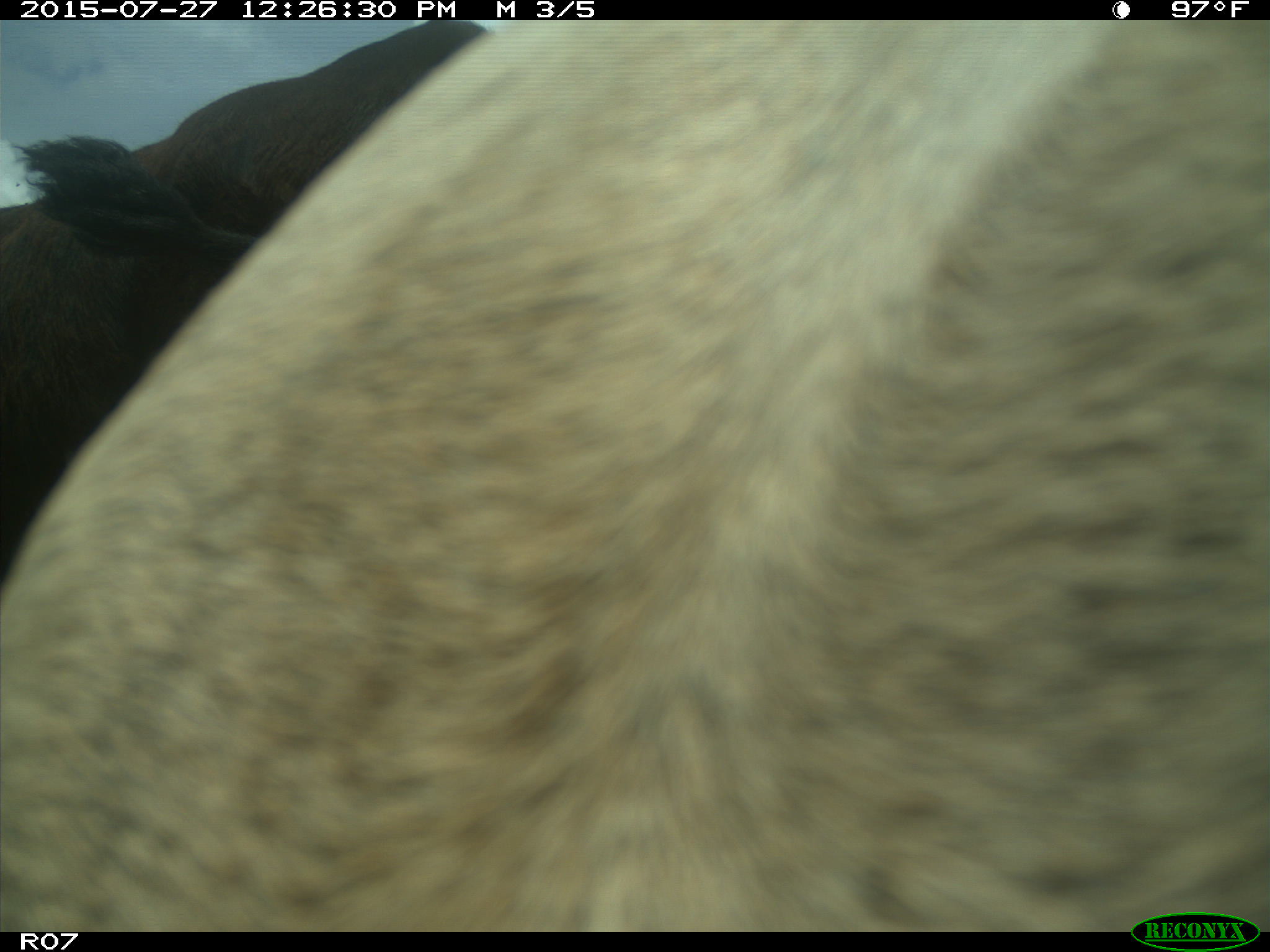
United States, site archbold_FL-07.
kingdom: Animalia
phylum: Chordata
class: Mammalia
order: Artiodactyla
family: Bovidae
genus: Bos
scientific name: Bos taurus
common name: domestic cow